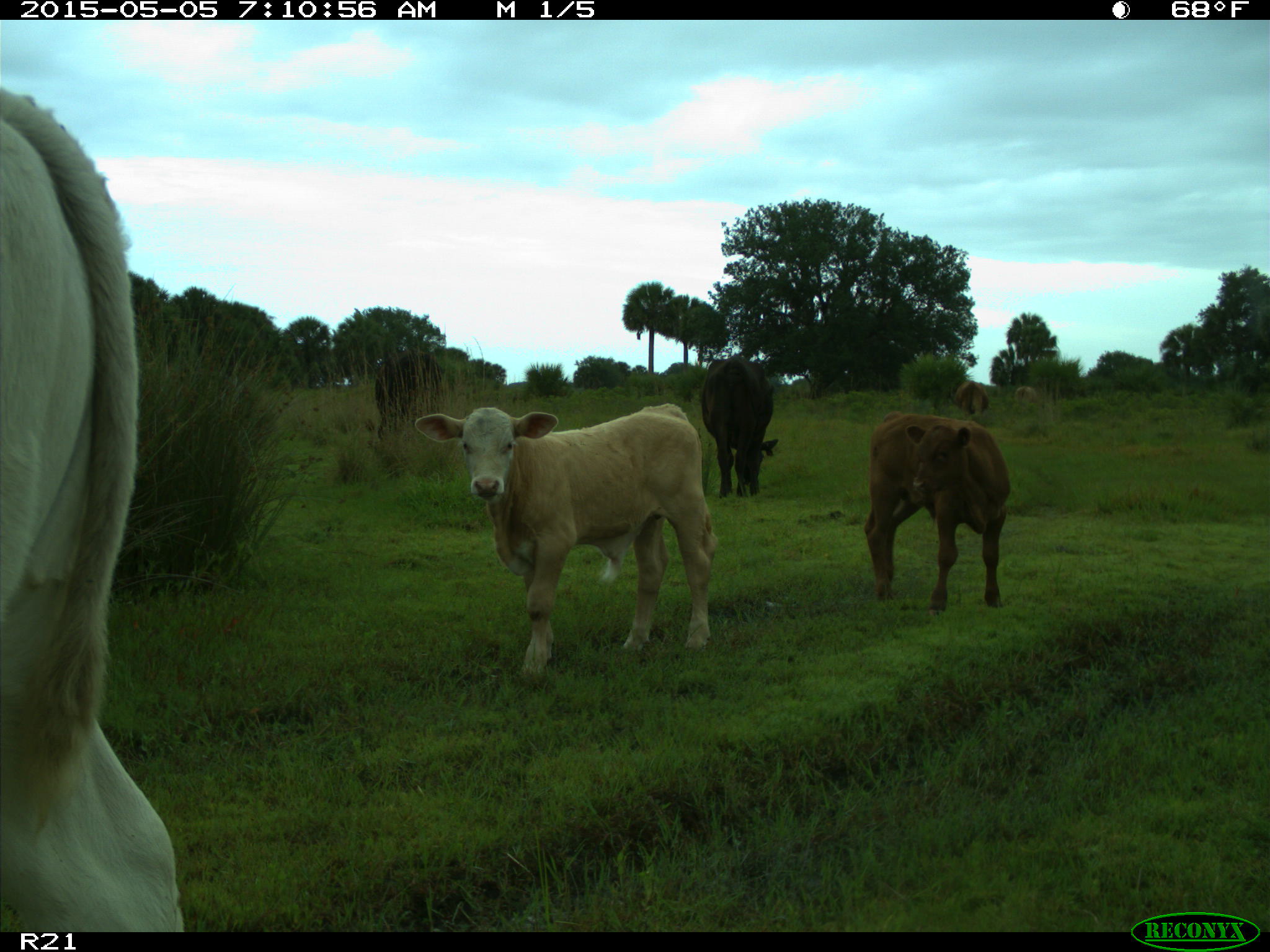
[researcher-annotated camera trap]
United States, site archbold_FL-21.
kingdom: Animalia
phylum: Chordata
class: Mammalia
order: Artiodactyla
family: Bovidae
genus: Bos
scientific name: Bos taurus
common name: domestic cow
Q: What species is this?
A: Bos taurus (domestic cow).